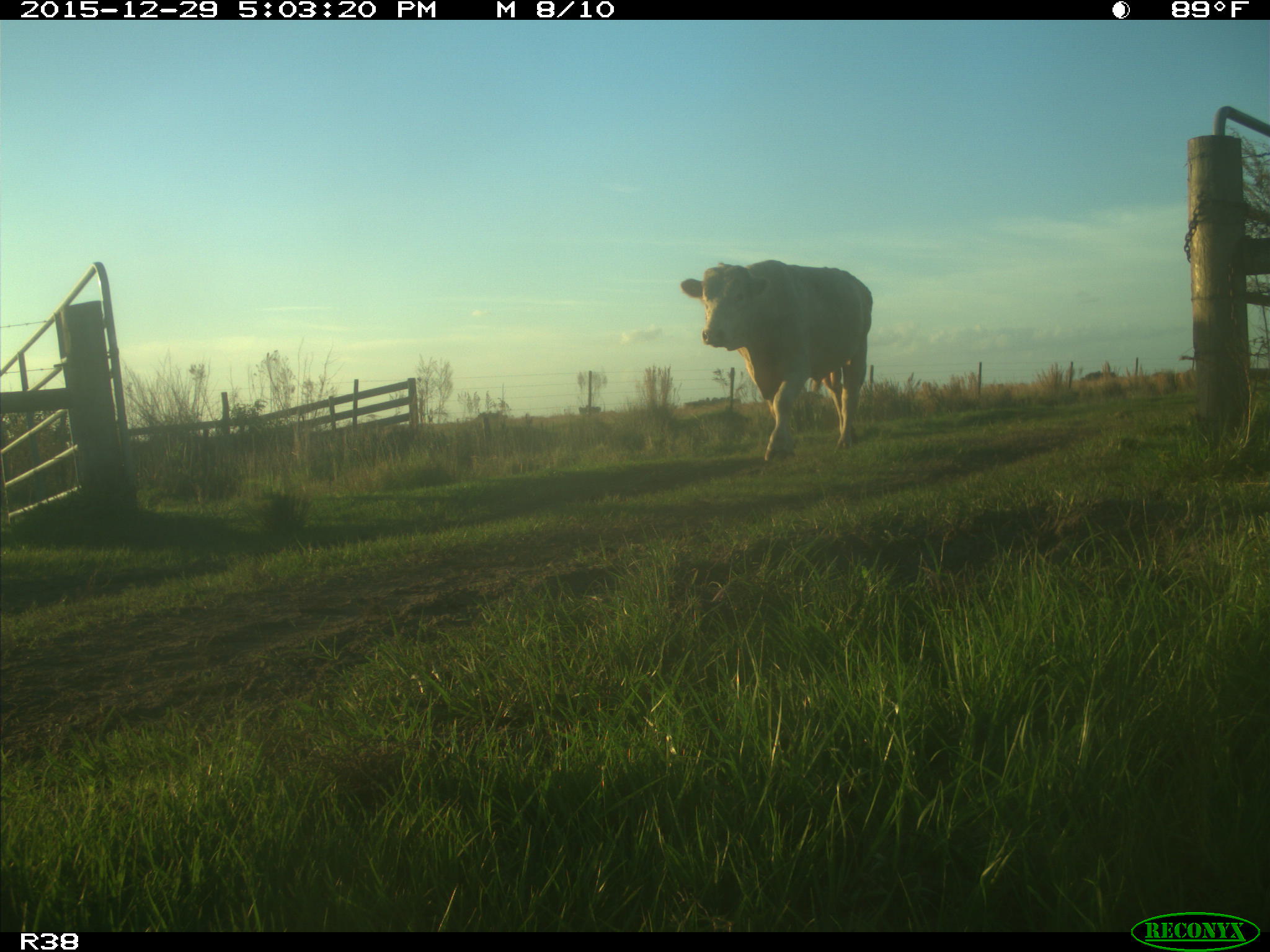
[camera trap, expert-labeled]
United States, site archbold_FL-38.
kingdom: Animalia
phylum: Chordata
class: Mammalia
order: Artiodactyla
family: Bovidae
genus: Bos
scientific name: Bos taurus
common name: domestic cow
Bos taurus (domestic cow).